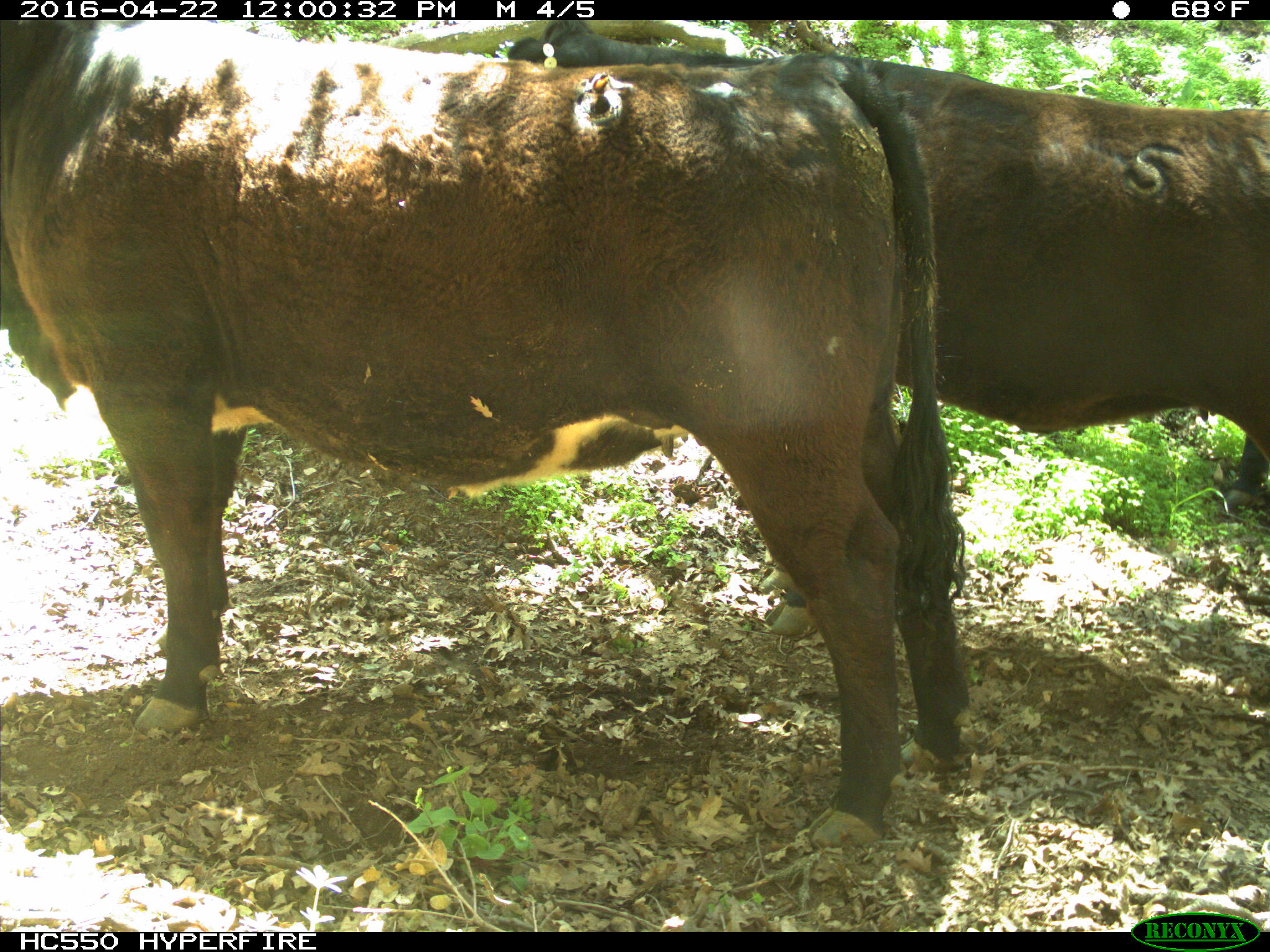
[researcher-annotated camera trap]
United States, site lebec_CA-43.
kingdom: Animalia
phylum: Chordata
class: Mammalia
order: Artiodactyla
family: Bovidae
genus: Bos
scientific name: Bos taurus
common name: domestic cow